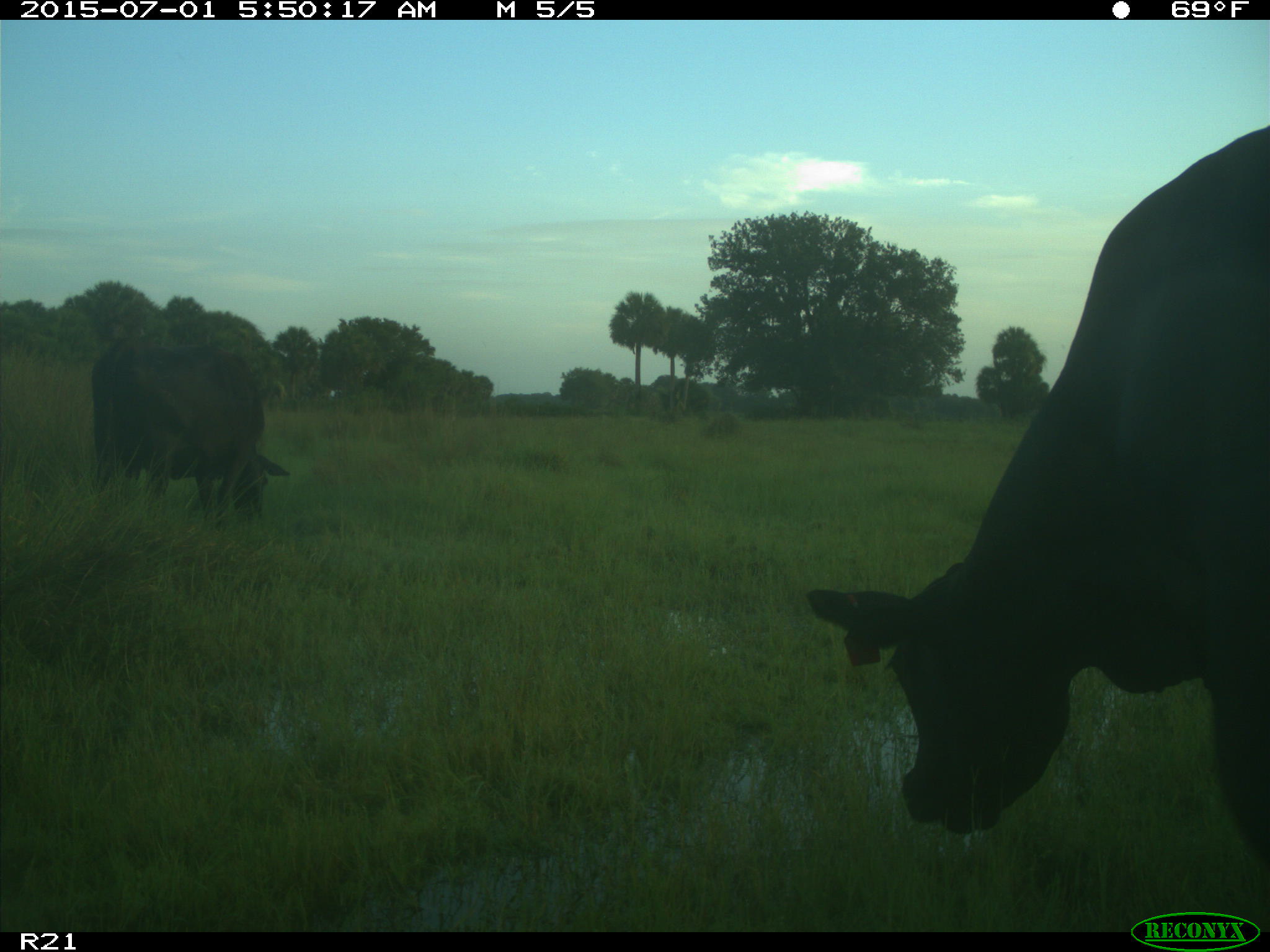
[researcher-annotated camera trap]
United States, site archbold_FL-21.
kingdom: Animalia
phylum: Chordata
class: Mammalia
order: Artiodactyla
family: Bovidae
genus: Bos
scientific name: Bos taurus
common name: domestic cow